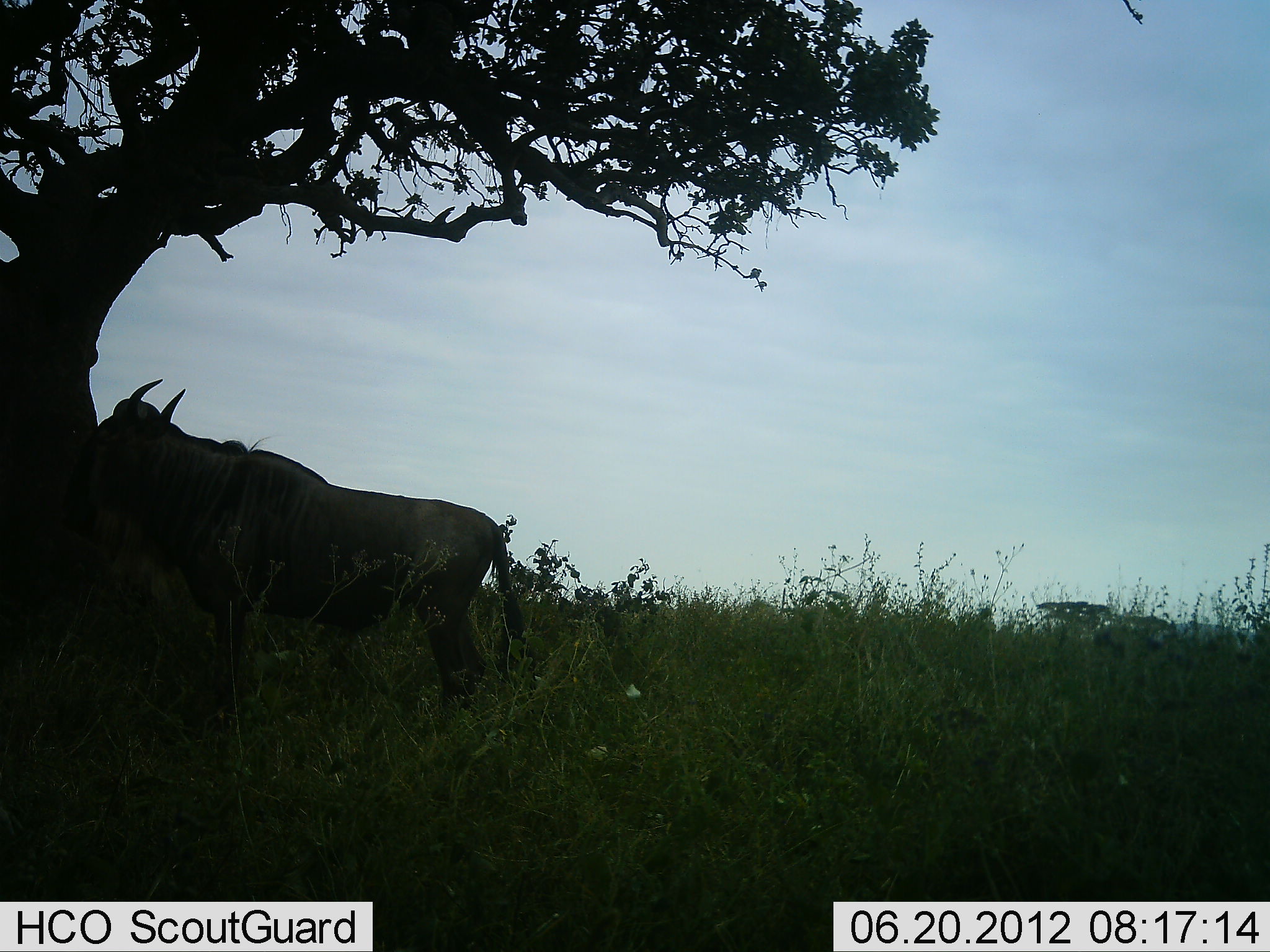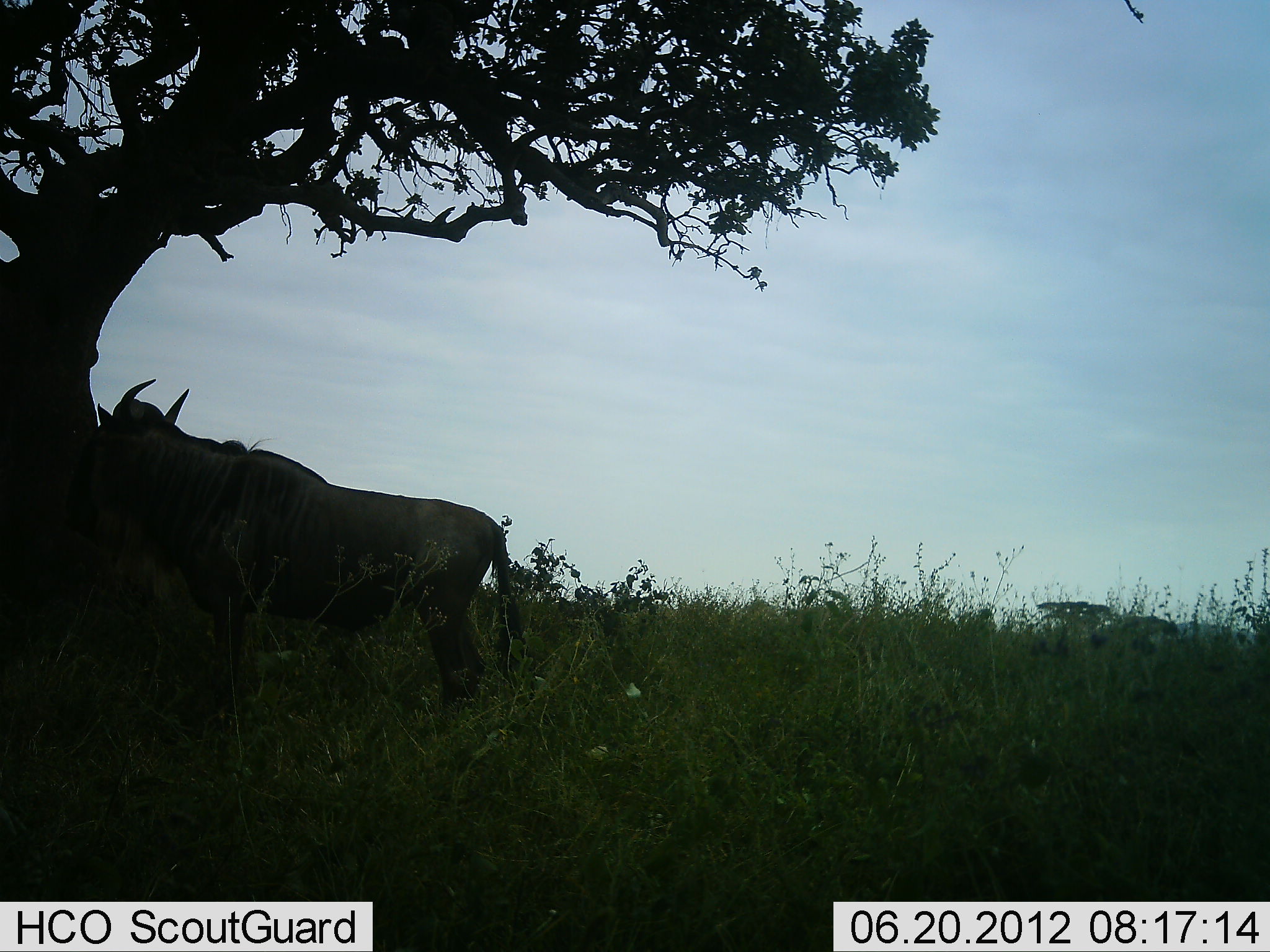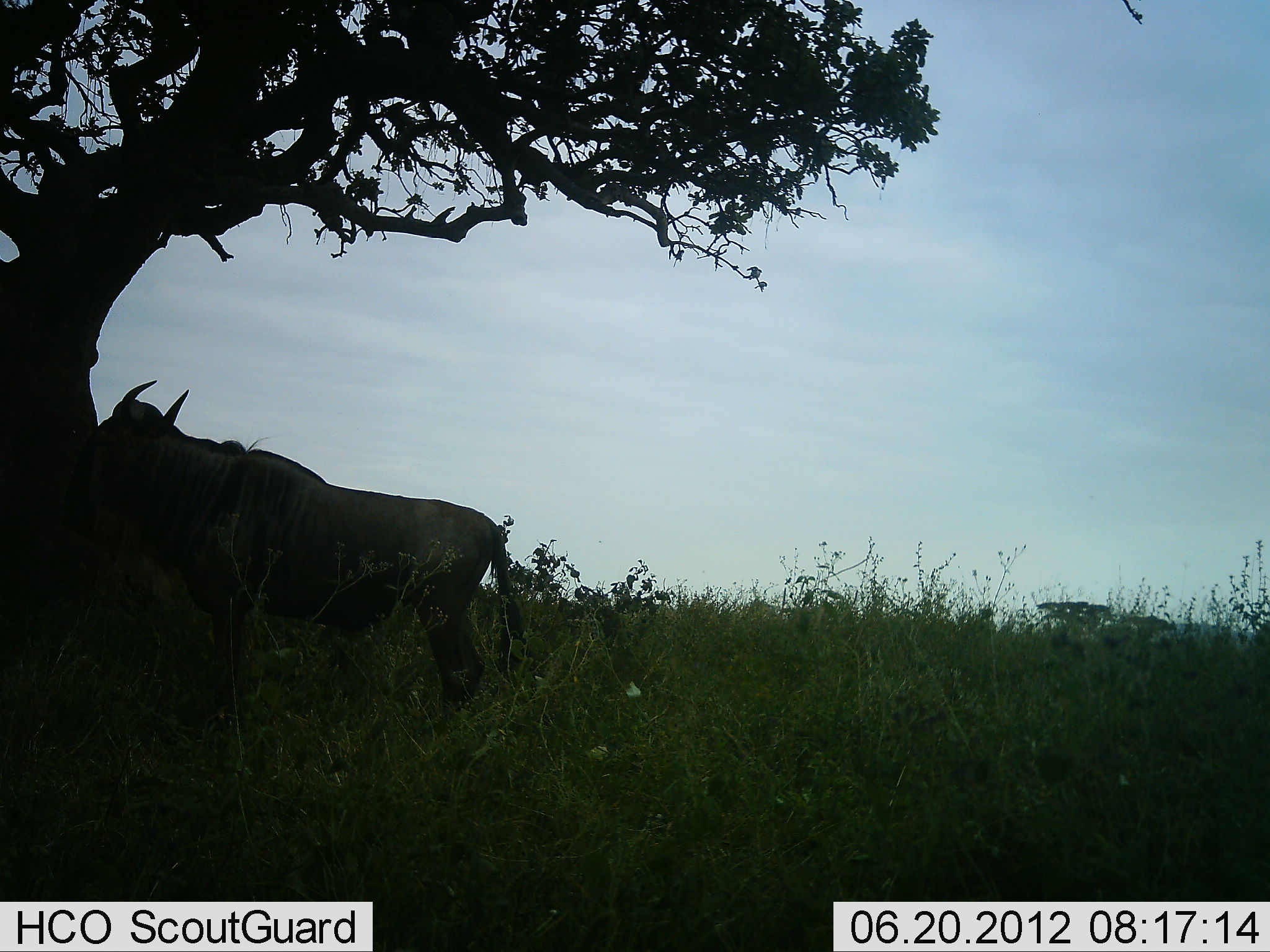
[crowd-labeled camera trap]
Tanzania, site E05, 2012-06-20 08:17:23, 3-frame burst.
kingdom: Animalia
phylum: Chordata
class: Mammalia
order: Artiodactyla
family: Bovidae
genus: Connochaetes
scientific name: Connochaetes taurinus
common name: blue wildebeest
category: wildebeest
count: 1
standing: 90%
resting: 0%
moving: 10%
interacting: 0%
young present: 0%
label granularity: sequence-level